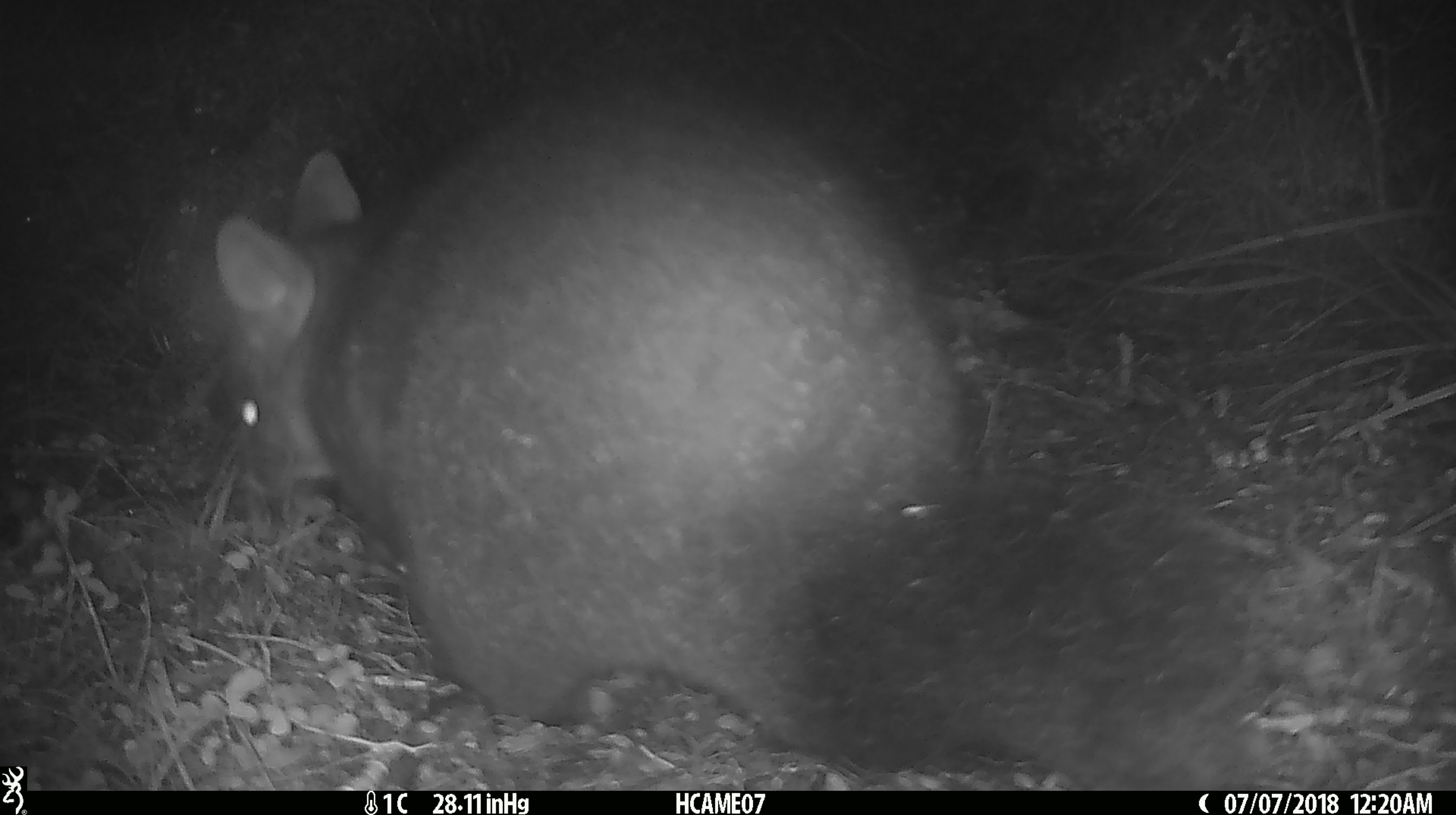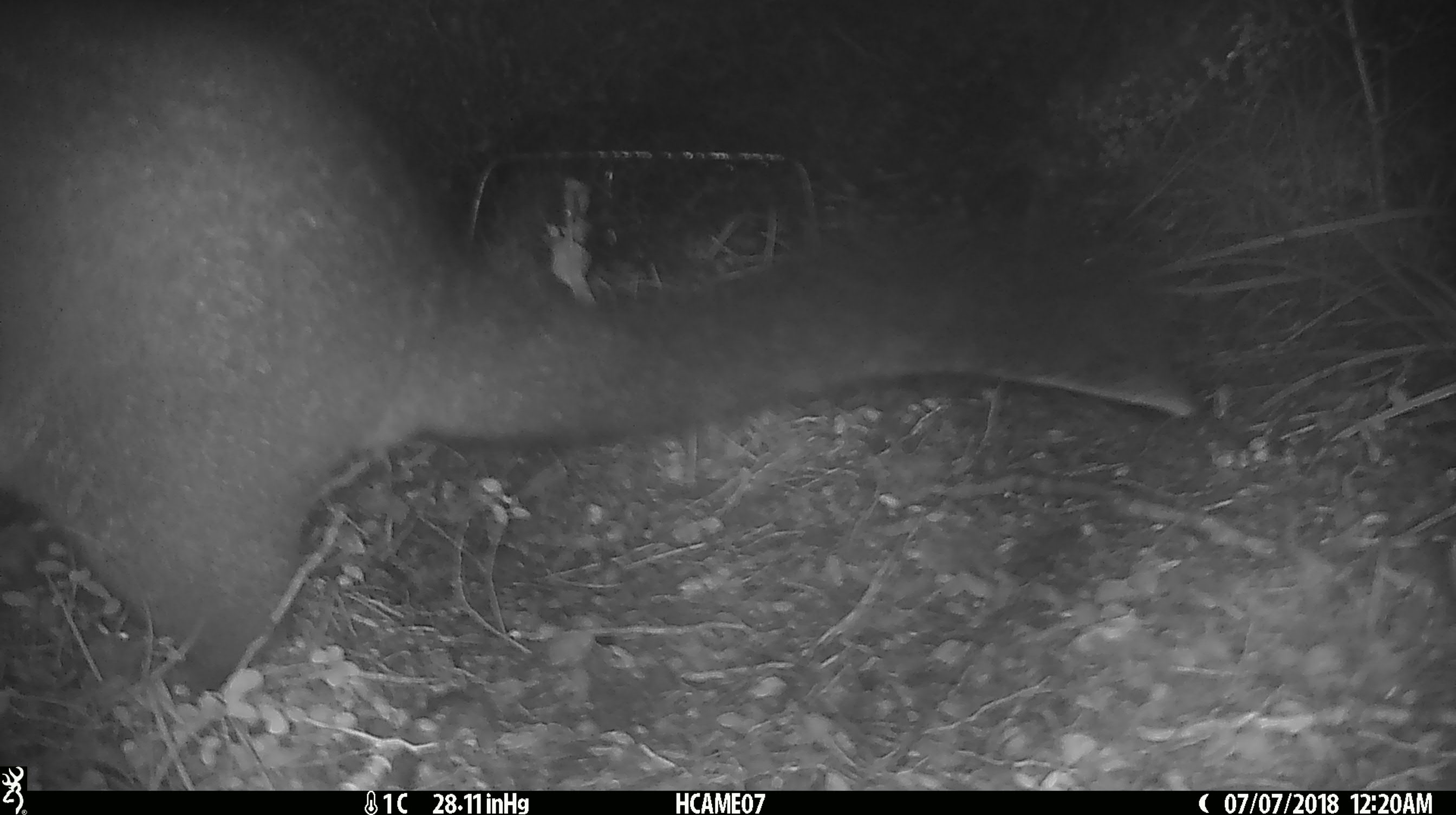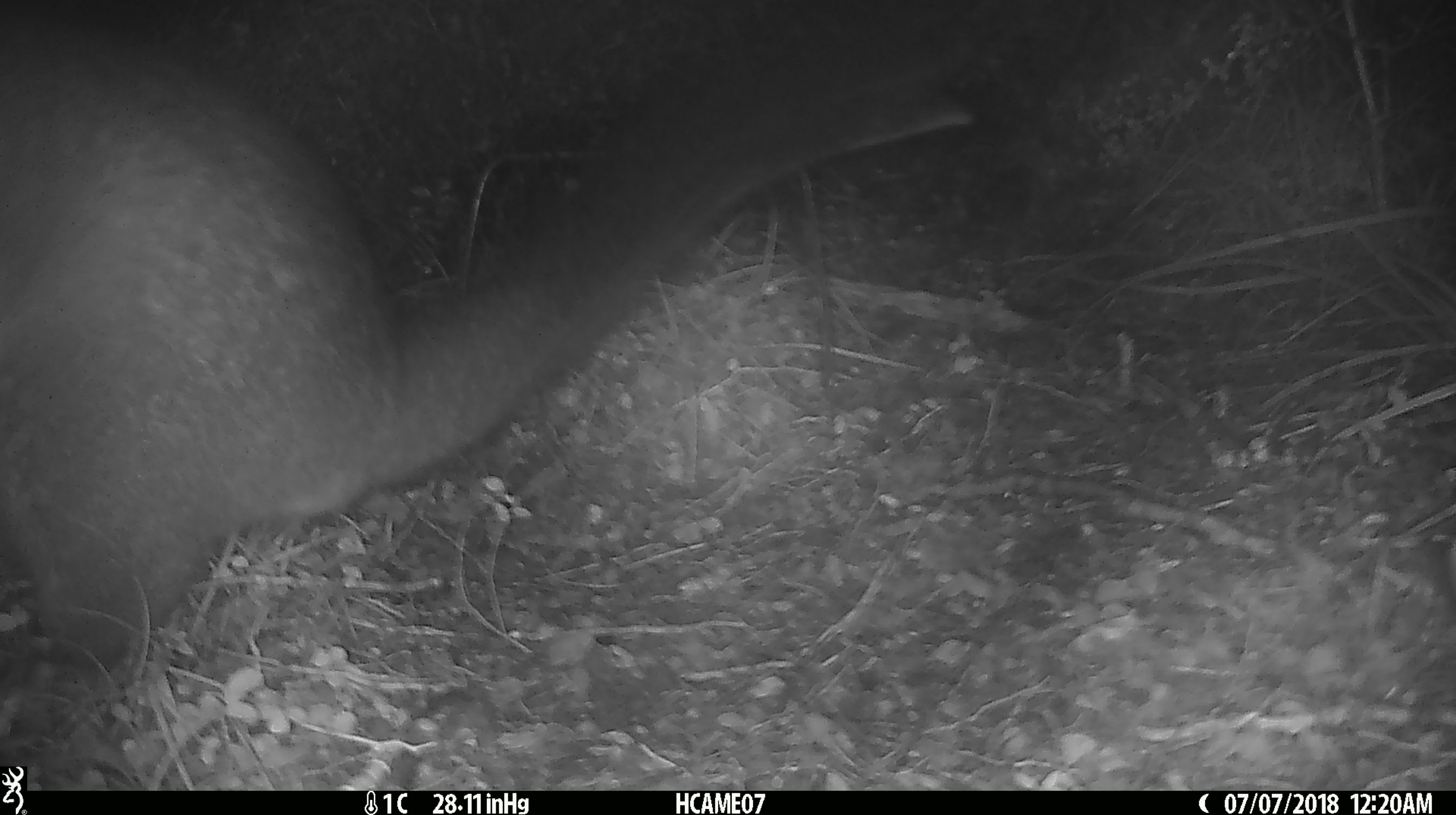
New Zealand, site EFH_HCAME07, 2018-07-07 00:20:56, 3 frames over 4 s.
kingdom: Animalia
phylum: Chordata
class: Mammalia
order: Diprotodontia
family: Phalangeridae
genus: Trichosurus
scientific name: Trichosurus vulpecula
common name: common brushtail possum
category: possum